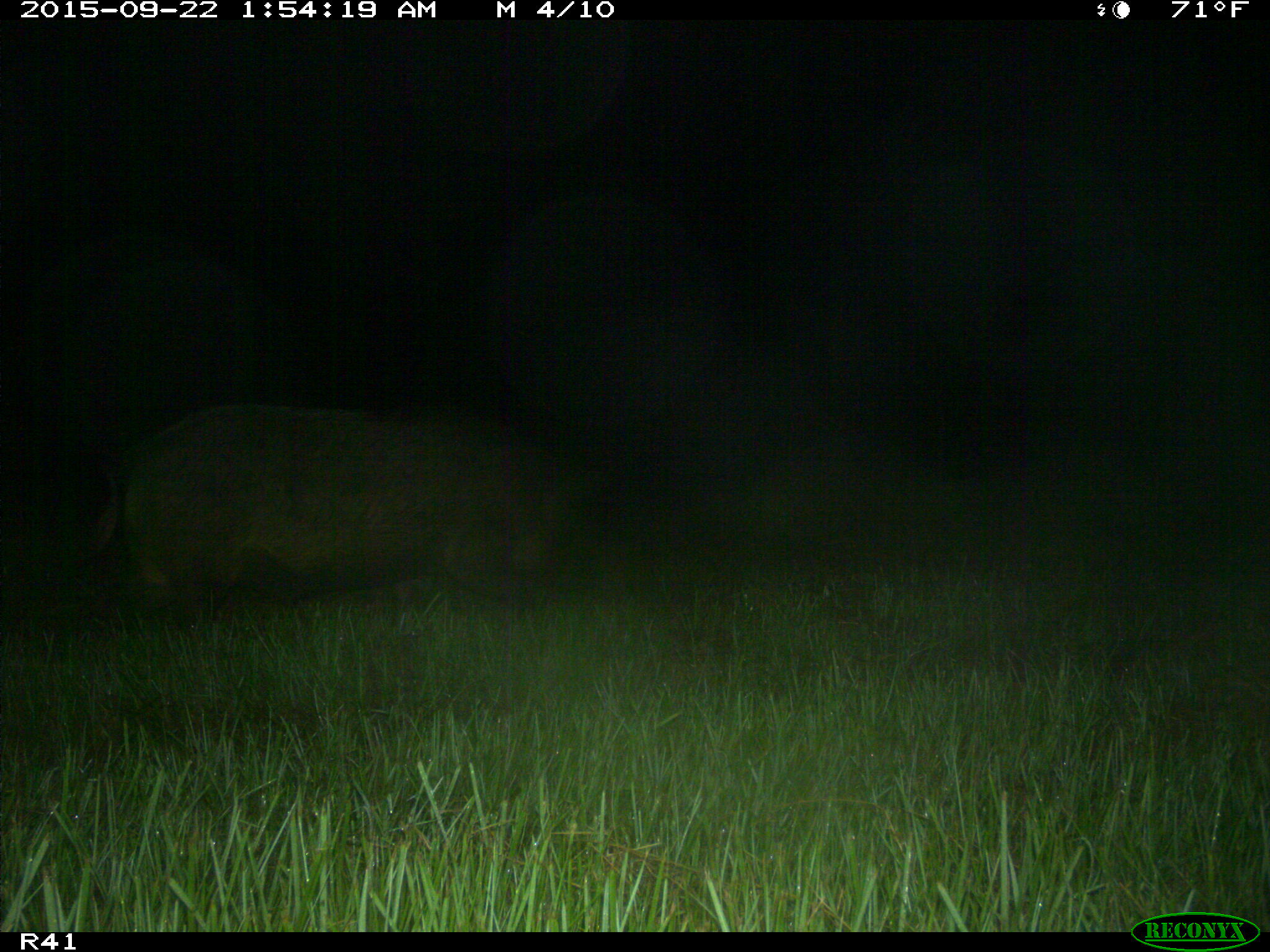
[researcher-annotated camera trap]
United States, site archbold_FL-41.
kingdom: Animalia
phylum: Chordata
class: Mammalia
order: Artiodactyla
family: Suidae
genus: Sus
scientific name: Sus scrofa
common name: wild boar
Sus scrofa (wild boar).